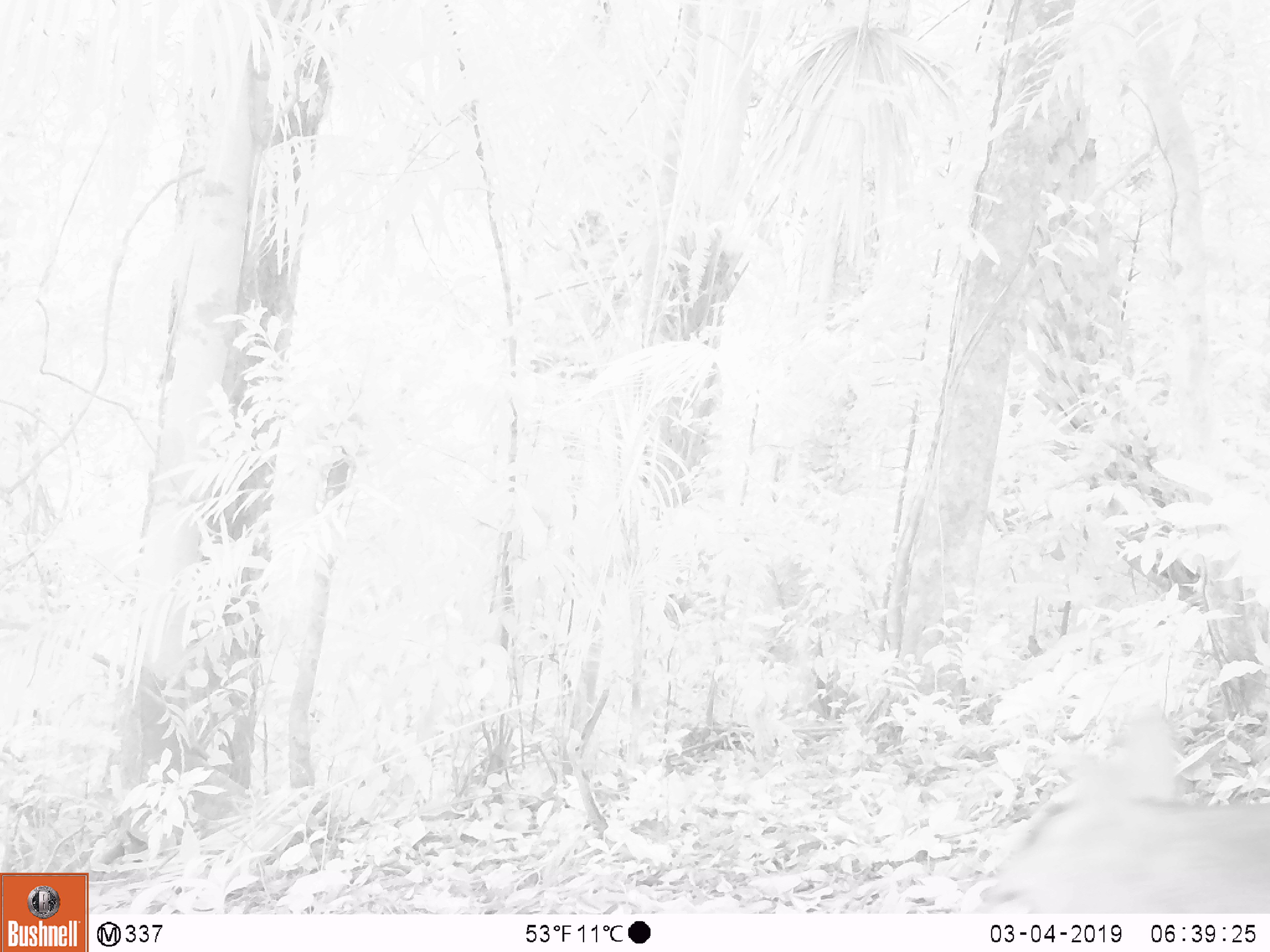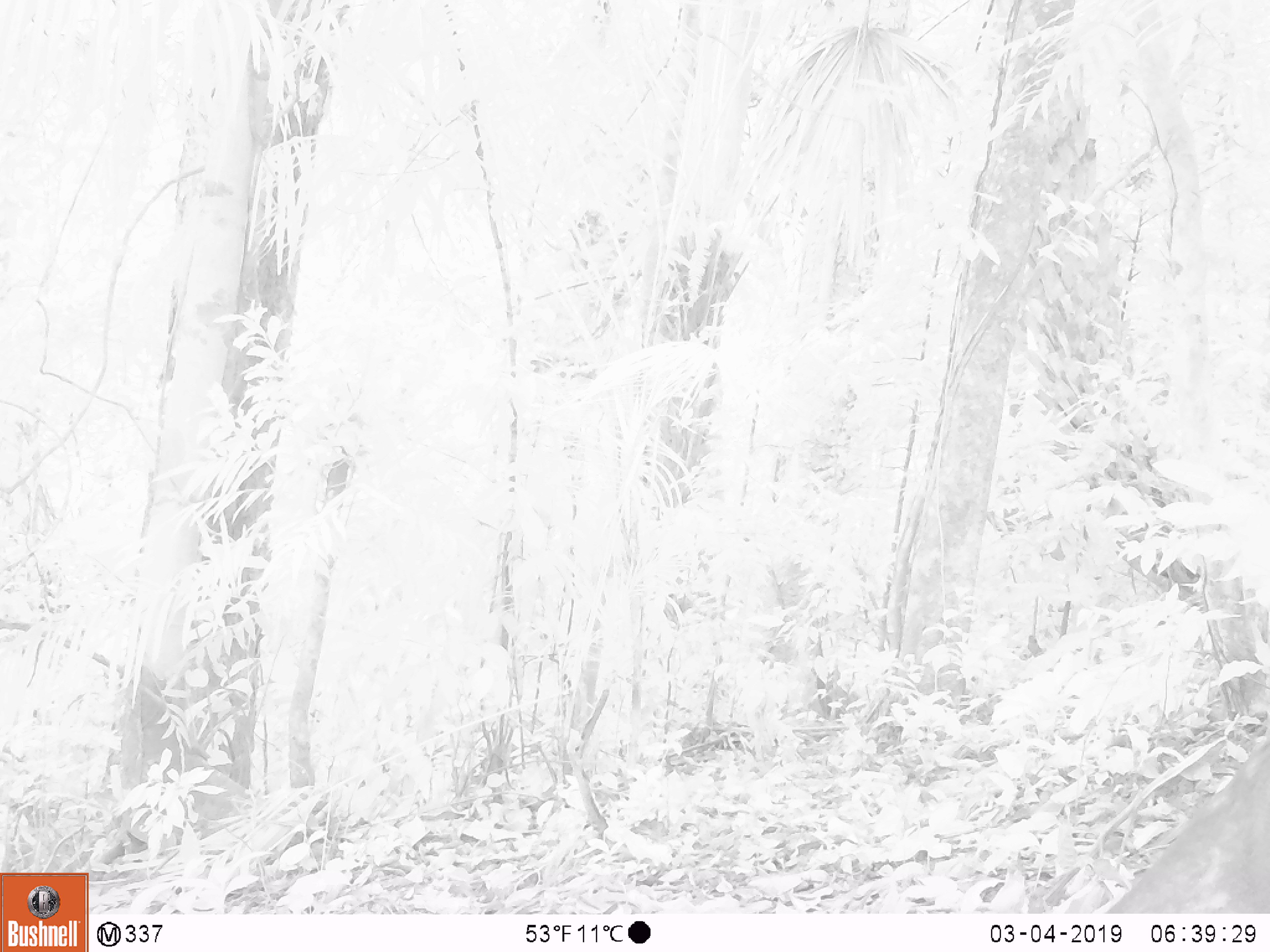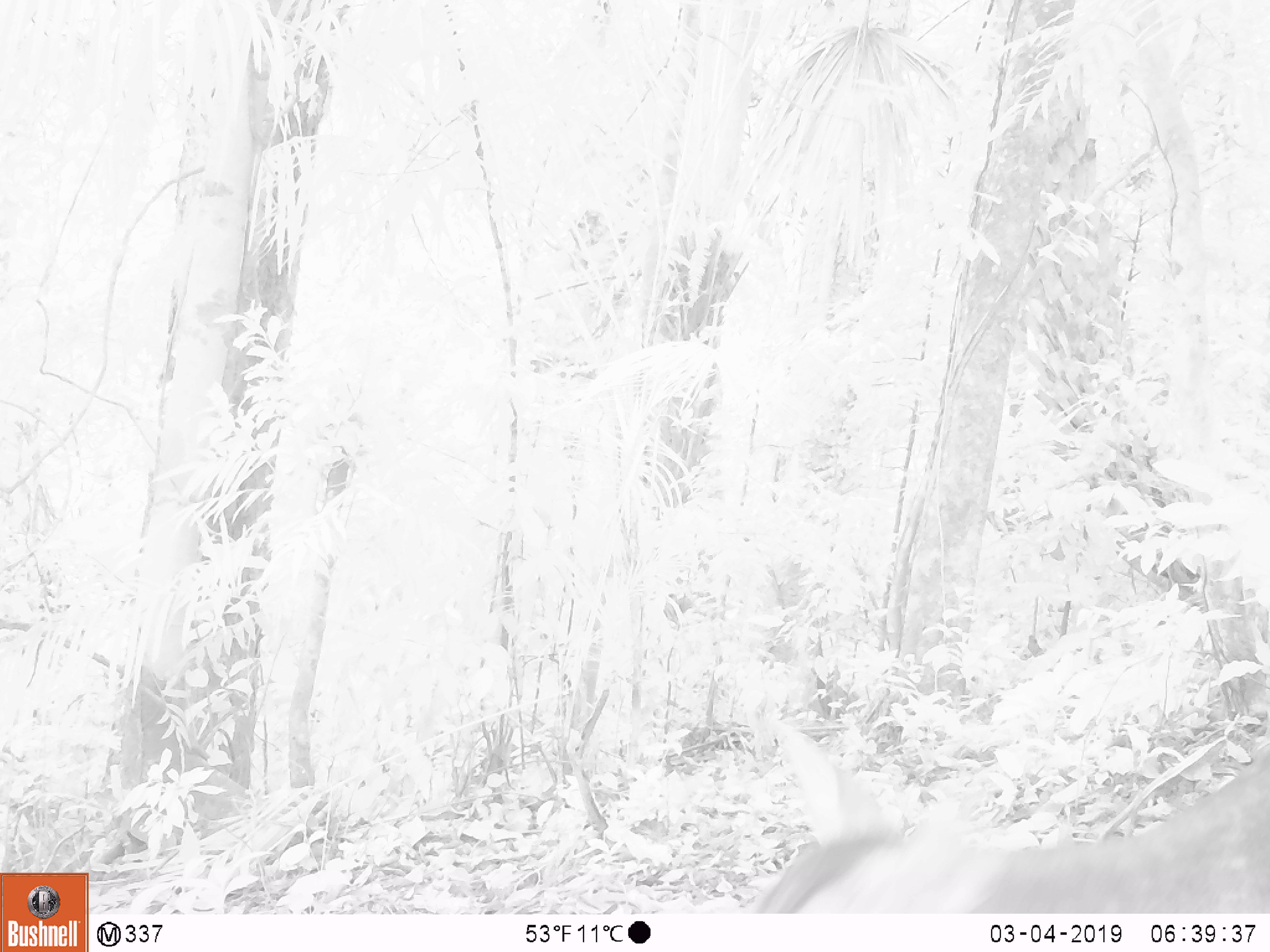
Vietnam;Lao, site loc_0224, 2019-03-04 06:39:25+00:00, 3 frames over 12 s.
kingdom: Animalia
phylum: Chordata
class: Mammalia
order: Artiodactyla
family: Cervidae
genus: Muntiacus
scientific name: Muntiacus vuquangensis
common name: large-antlered muntjac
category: large antlered muntjac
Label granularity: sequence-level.